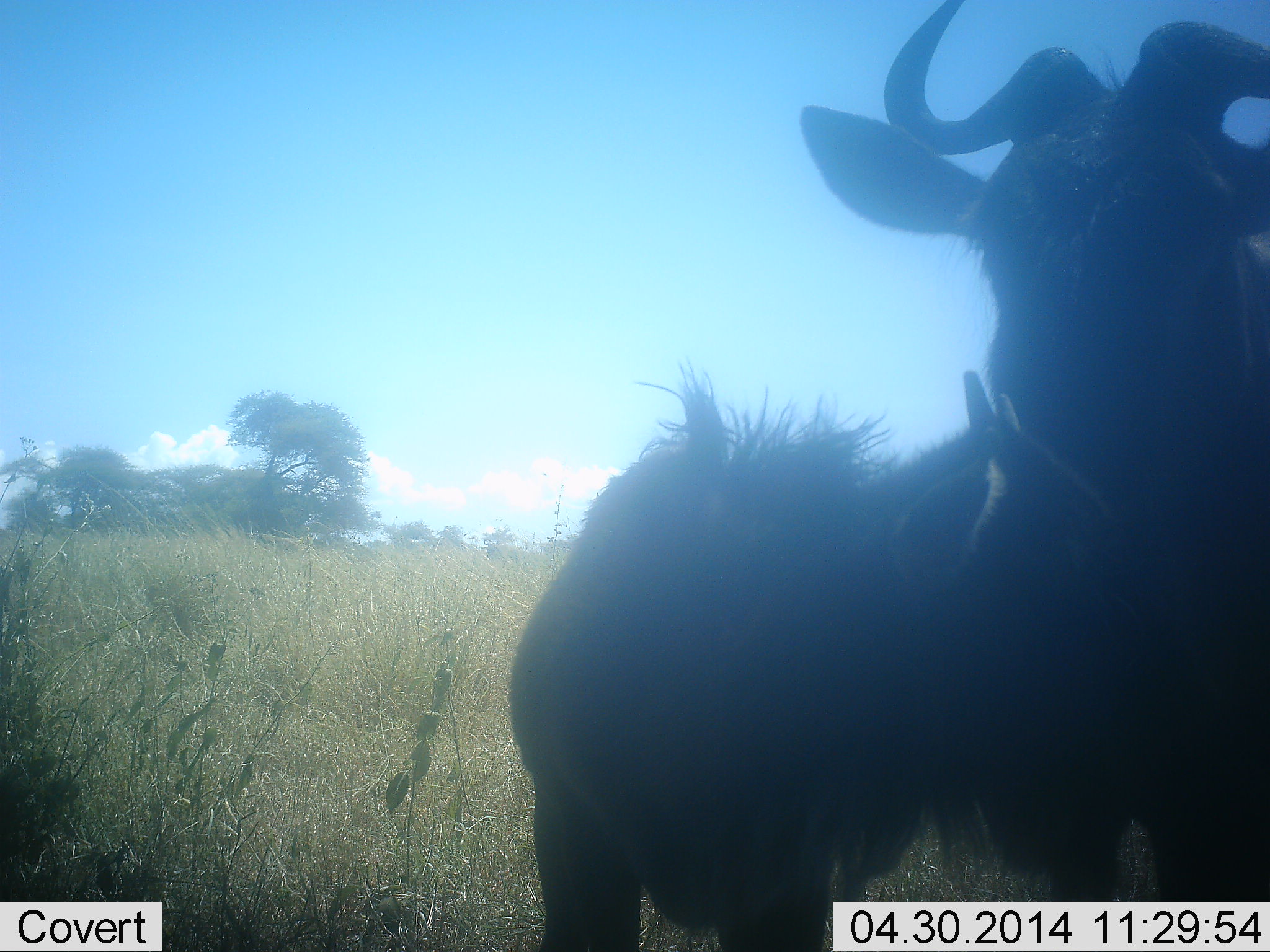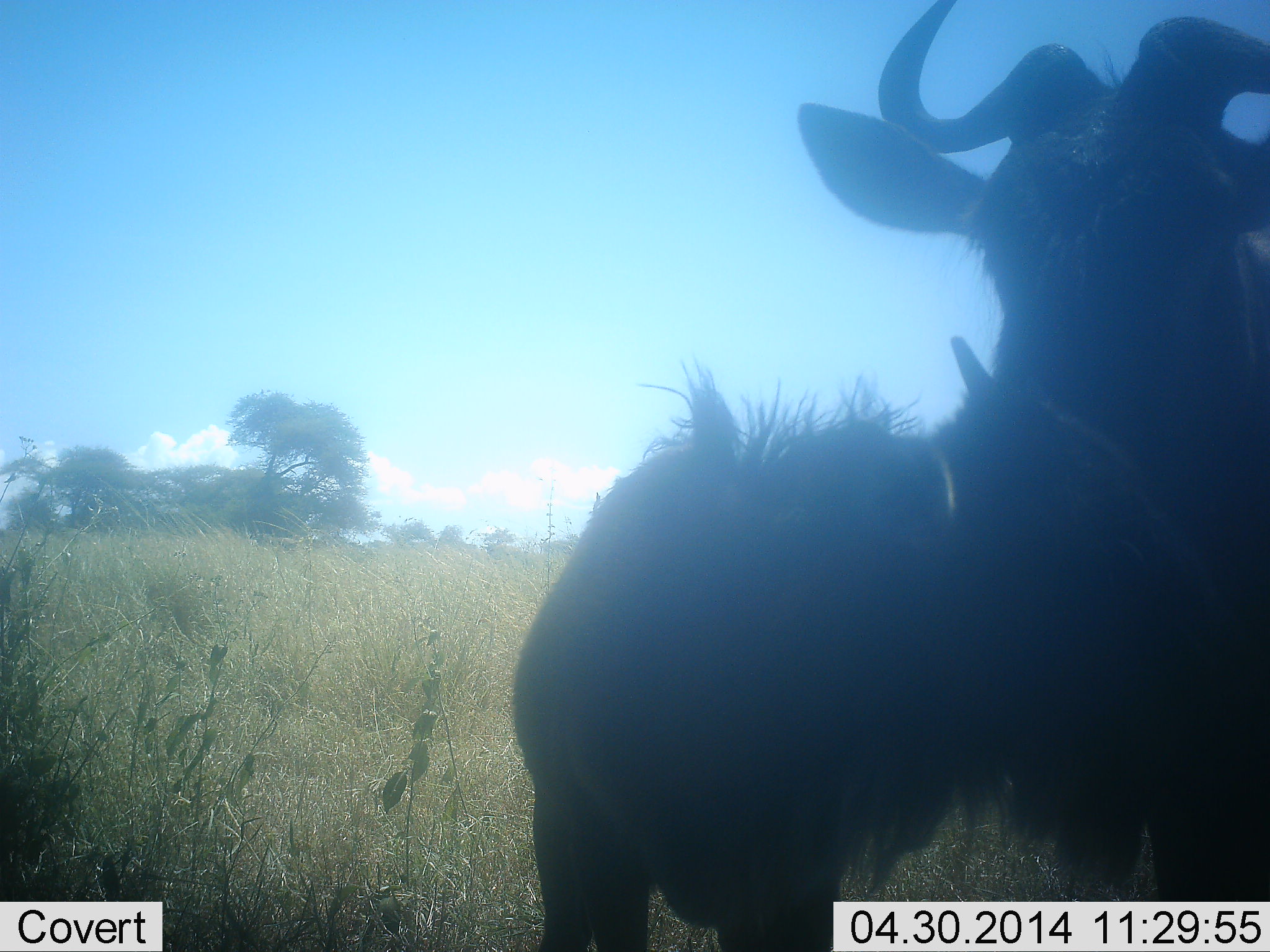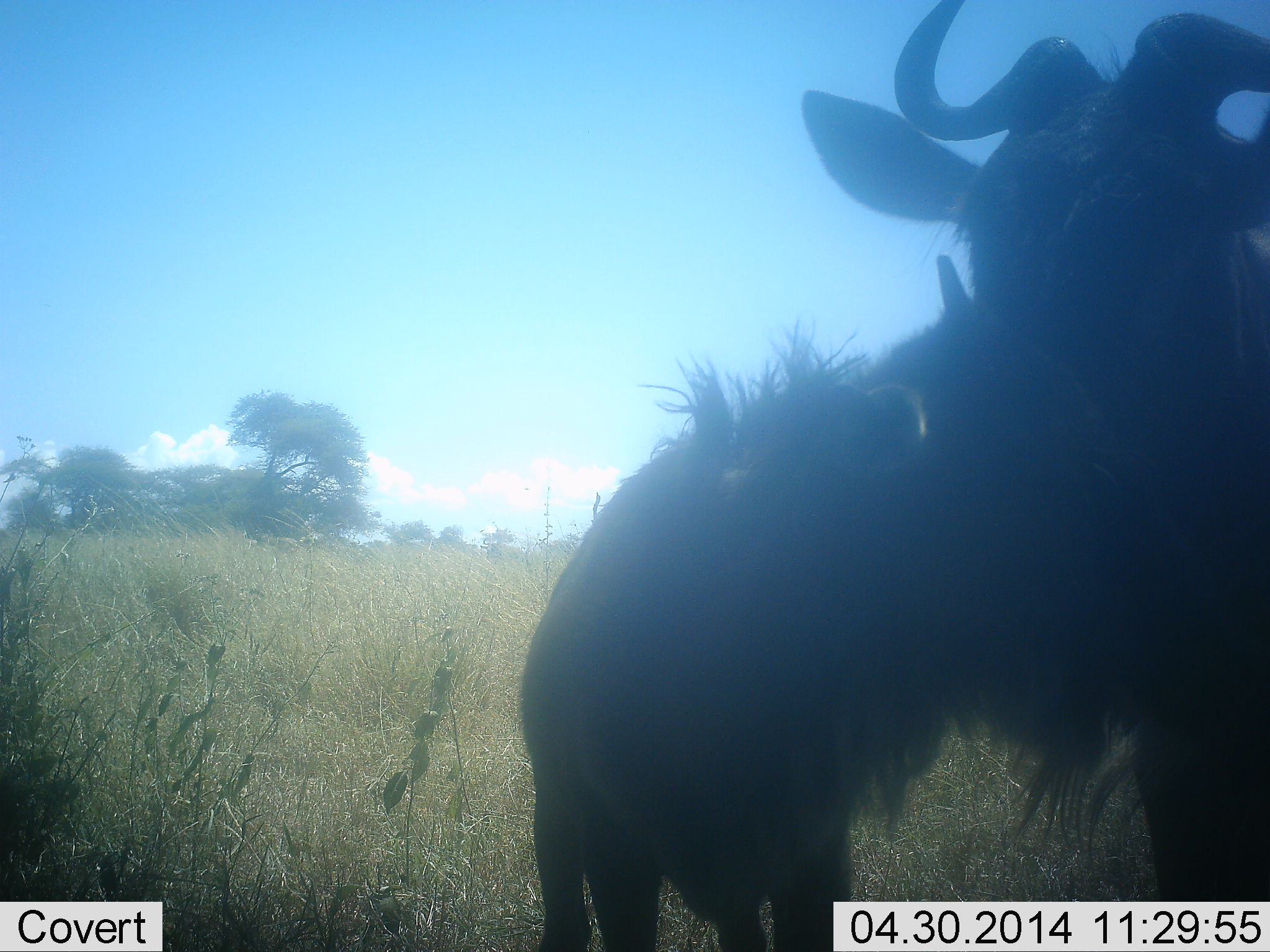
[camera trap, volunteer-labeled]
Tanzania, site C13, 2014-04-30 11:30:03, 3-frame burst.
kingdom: Animalia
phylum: Chordata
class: Mammalia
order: Artiodactyla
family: Bovidae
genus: Connochaetes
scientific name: Connochaetes taurinus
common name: blue wildebeest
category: wildebeest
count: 2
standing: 50%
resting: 10%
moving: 0%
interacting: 80%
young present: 80%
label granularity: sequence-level